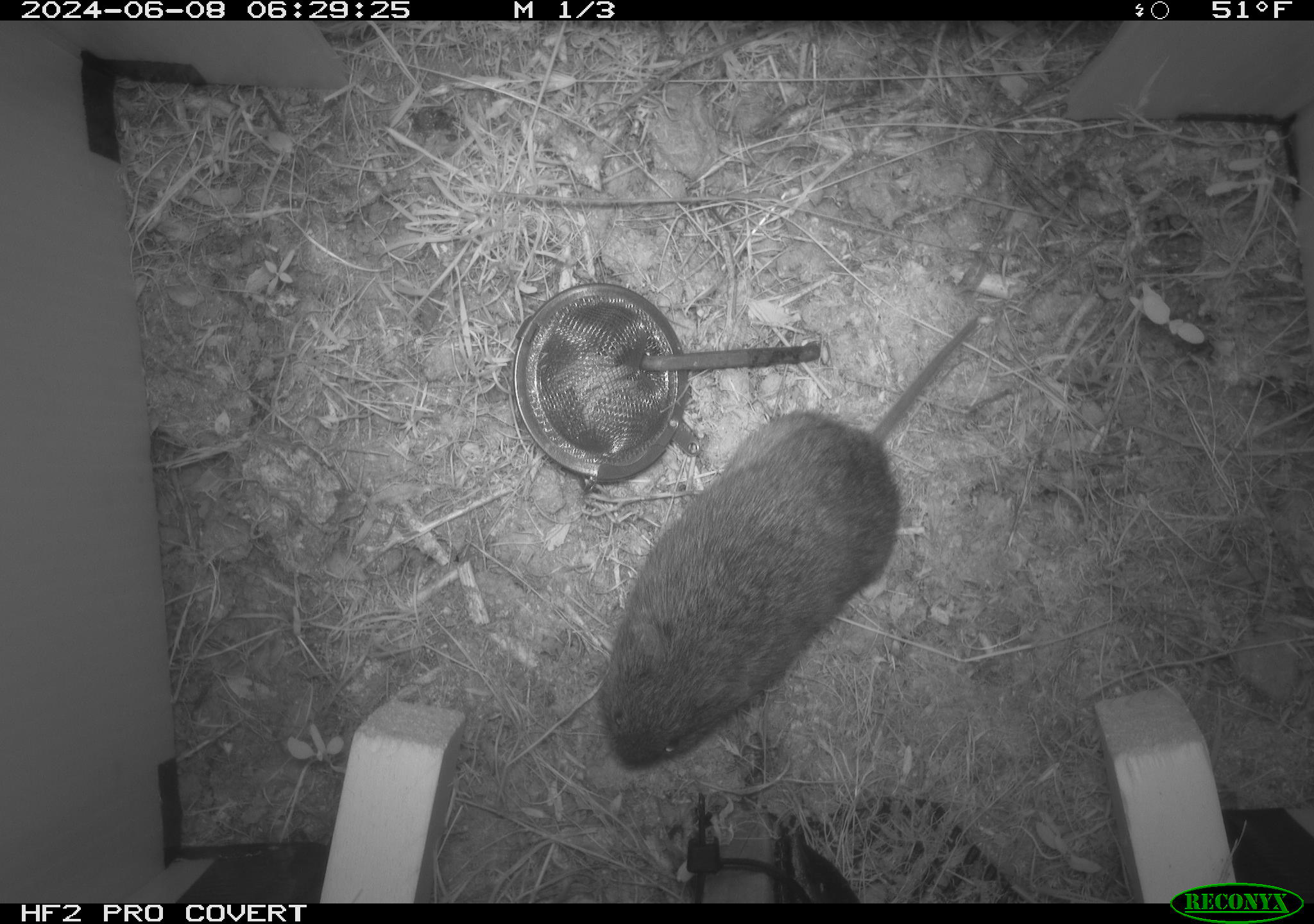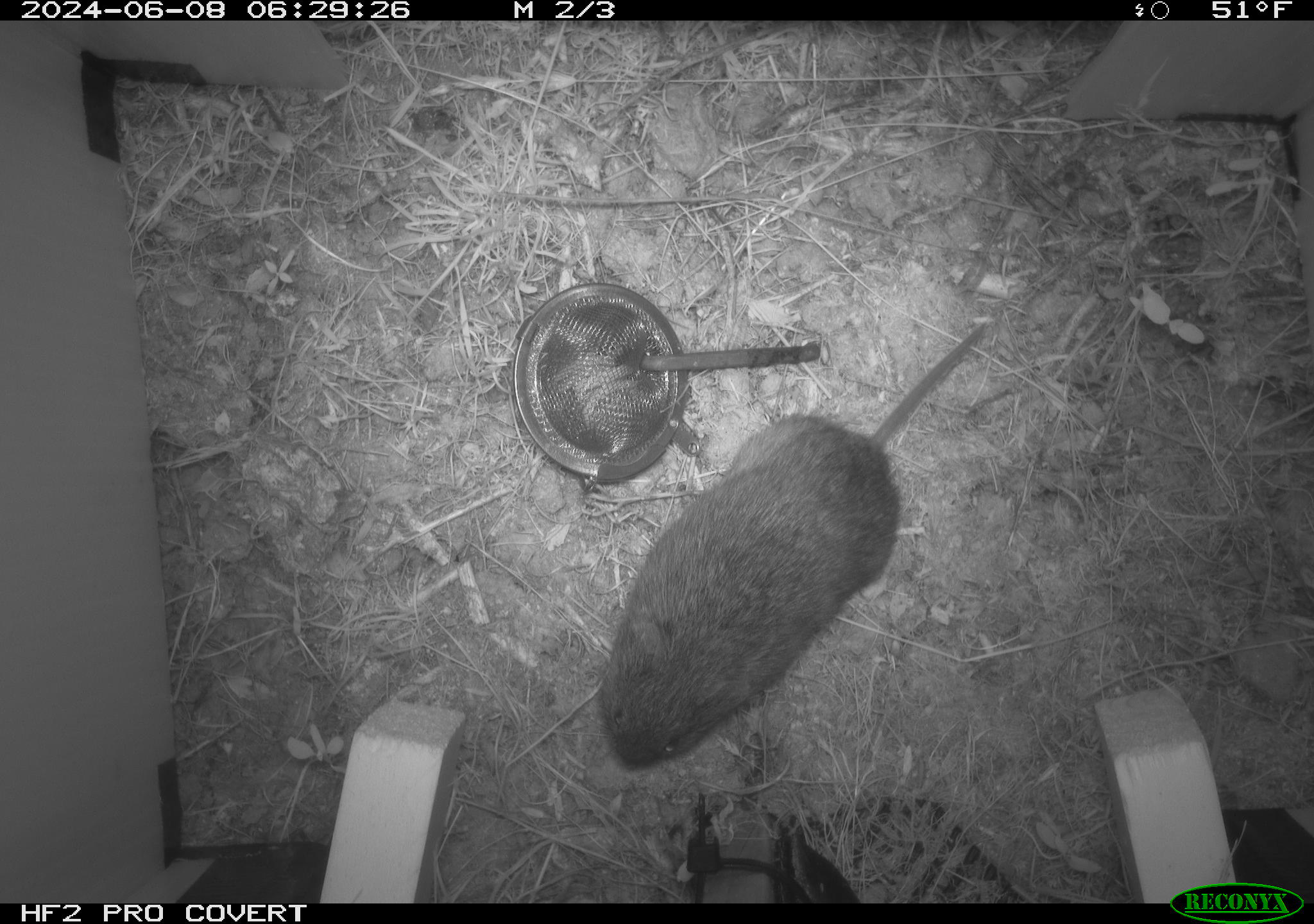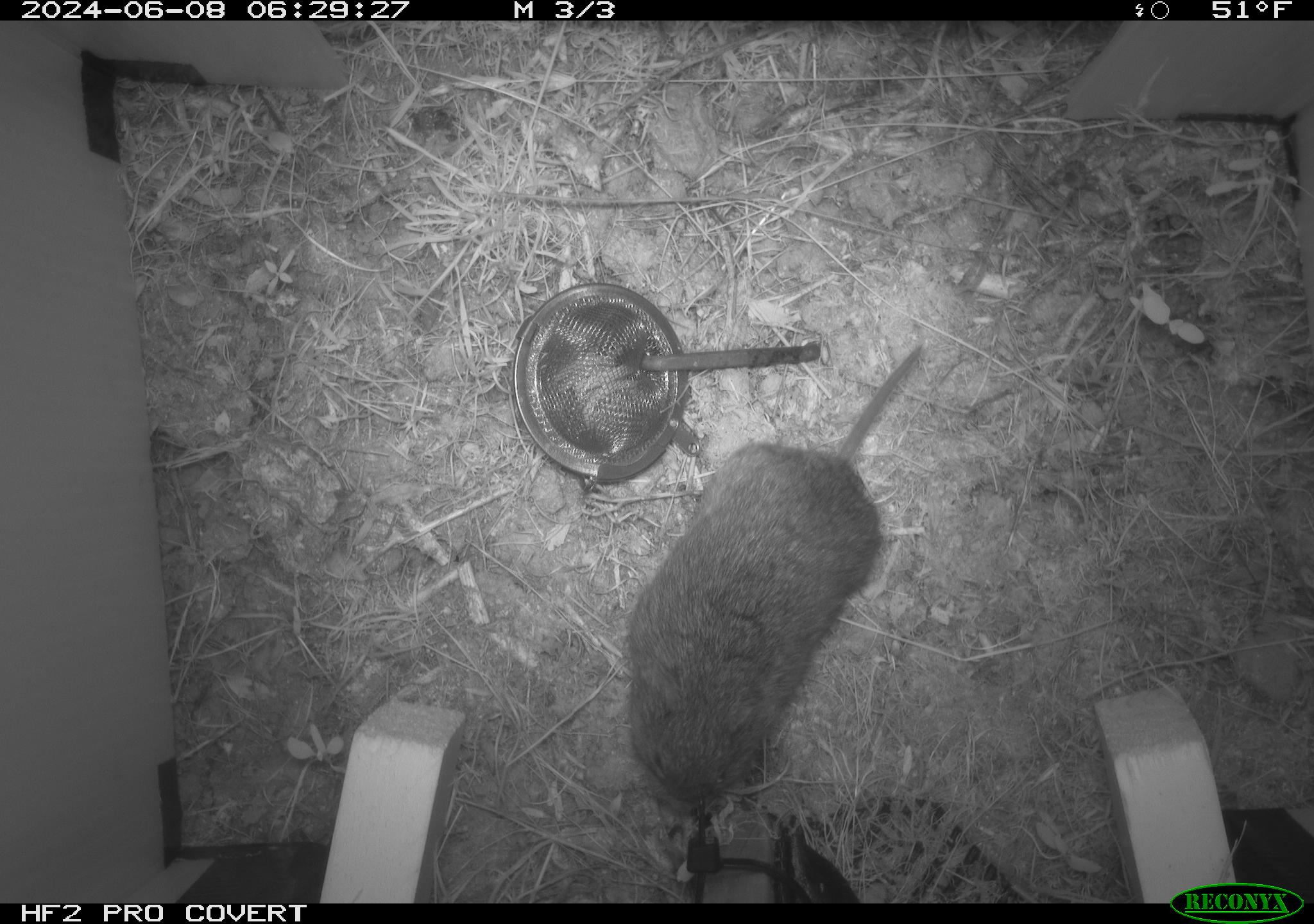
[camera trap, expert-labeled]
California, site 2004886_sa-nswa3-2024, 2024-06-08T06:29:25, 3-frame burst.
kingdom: Animalia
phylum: Chordata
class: Mammalia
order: Rodentia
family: Cricetidae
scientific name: Arvicolinae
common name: voles, lemmings, and muskrats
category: arvicolinae subfamily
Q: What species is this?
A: Arvicolinae subfamily (voles, lemmings, and muskrats) (Arvicolinae).